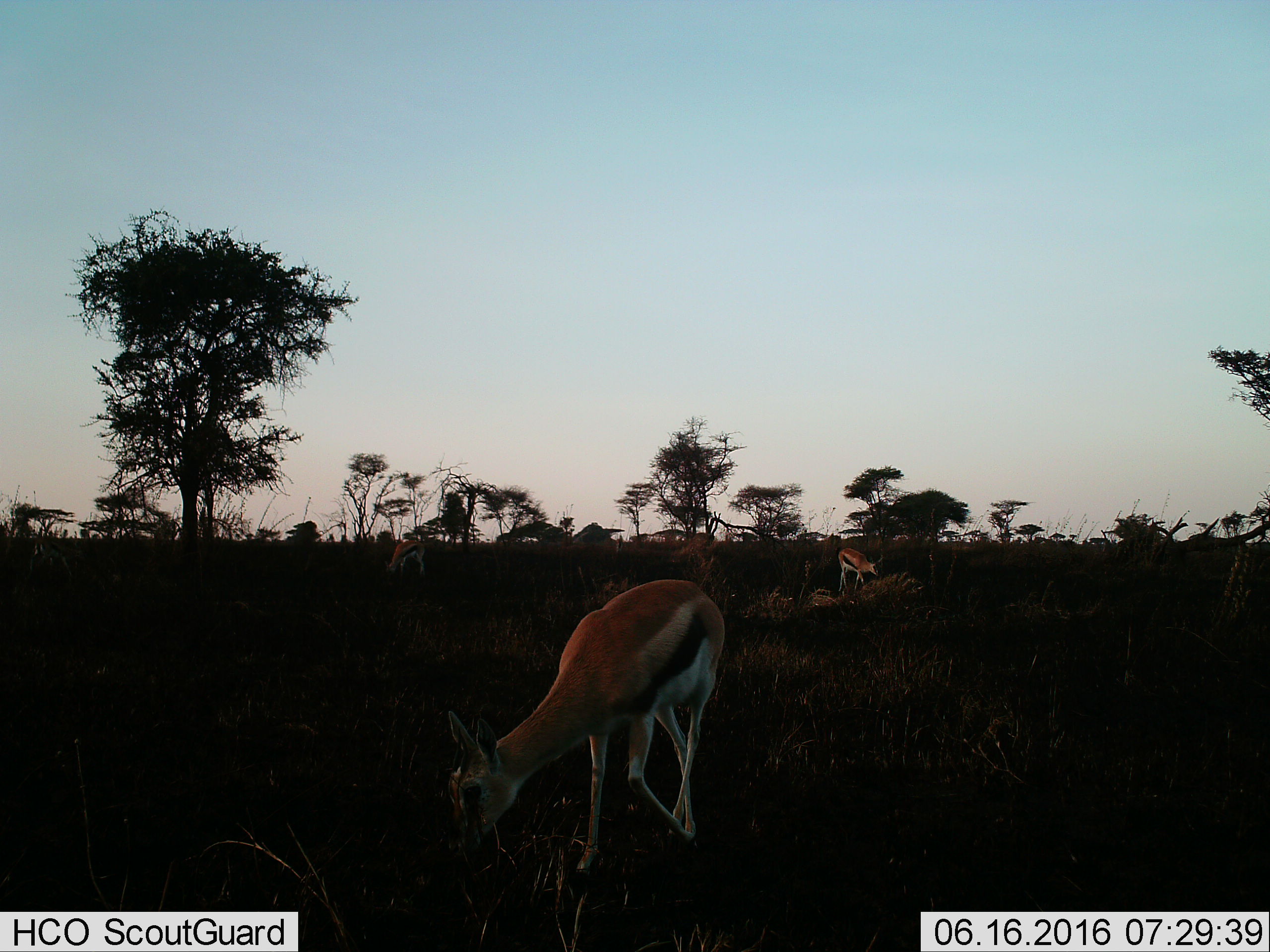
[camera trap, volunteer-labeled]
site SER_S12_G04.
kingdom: Animalia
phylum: Chordata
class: Mammalia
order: Artiodactyla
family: Bovidae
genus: Eudorcas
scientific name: Eudorcas thomsonii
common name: thomson's gazelle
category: gazellethomsons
Gazellethomsons (thomson's gazelle) (Eudorcas thomsonii), count 3. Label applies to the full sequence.